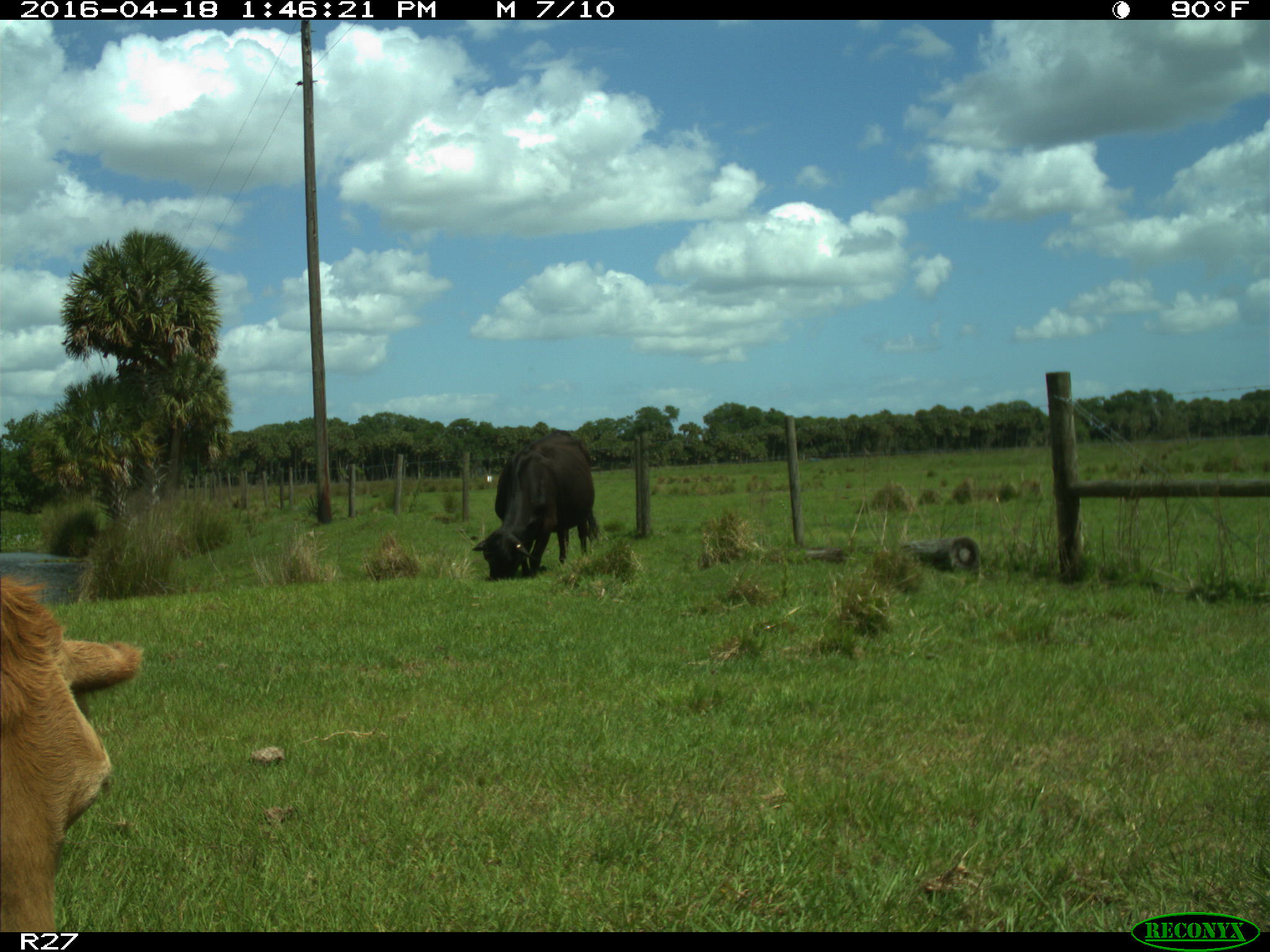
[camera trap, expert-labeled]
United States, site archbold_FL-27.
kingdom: Animalia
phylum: Chordata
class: Mammalia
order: Artiodactyla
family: Bovidae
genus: Bos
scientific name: Bos taurus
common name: domestic cow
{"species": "Bos taurus (domestic cow)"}